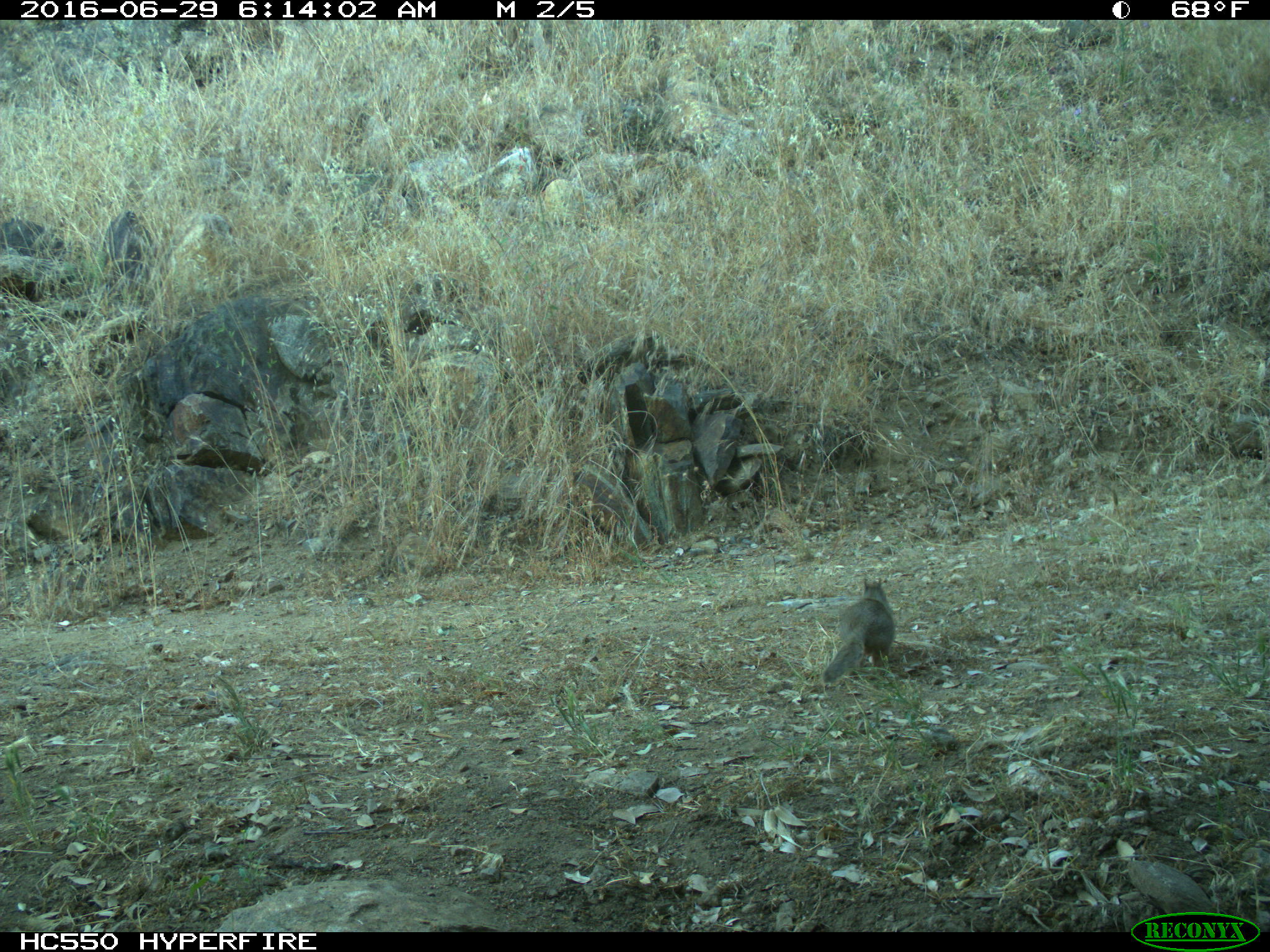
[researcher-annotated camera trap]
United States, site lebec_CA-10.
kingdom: Animalia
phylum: Chordata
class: Mammalia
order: Rodentia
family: Sciuridae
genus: Otospermophilus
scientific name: Otospermophilus beecheyi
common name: california ground squirrel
Otospermophilus beecheyi (california ground squirrel).